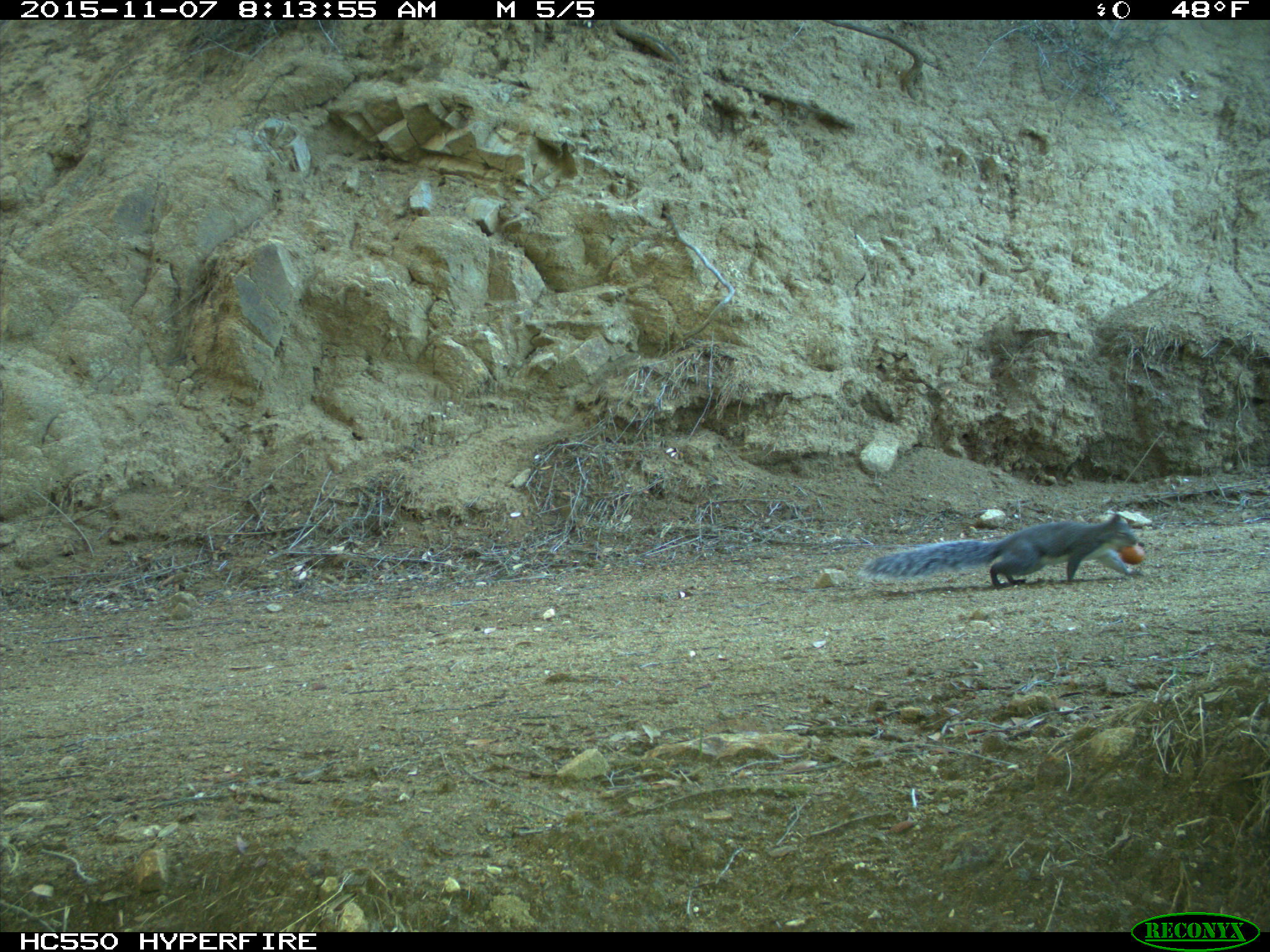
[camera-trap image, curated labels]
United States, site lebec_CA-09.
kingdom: Animalia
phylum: Chordata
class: Mammalia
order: Rodentia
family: Sciuridae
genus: Sciurus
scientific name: Sciurus carolinensis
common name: eastern gray squirrel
Sciurus carolinensis (eastern gray squirrel).